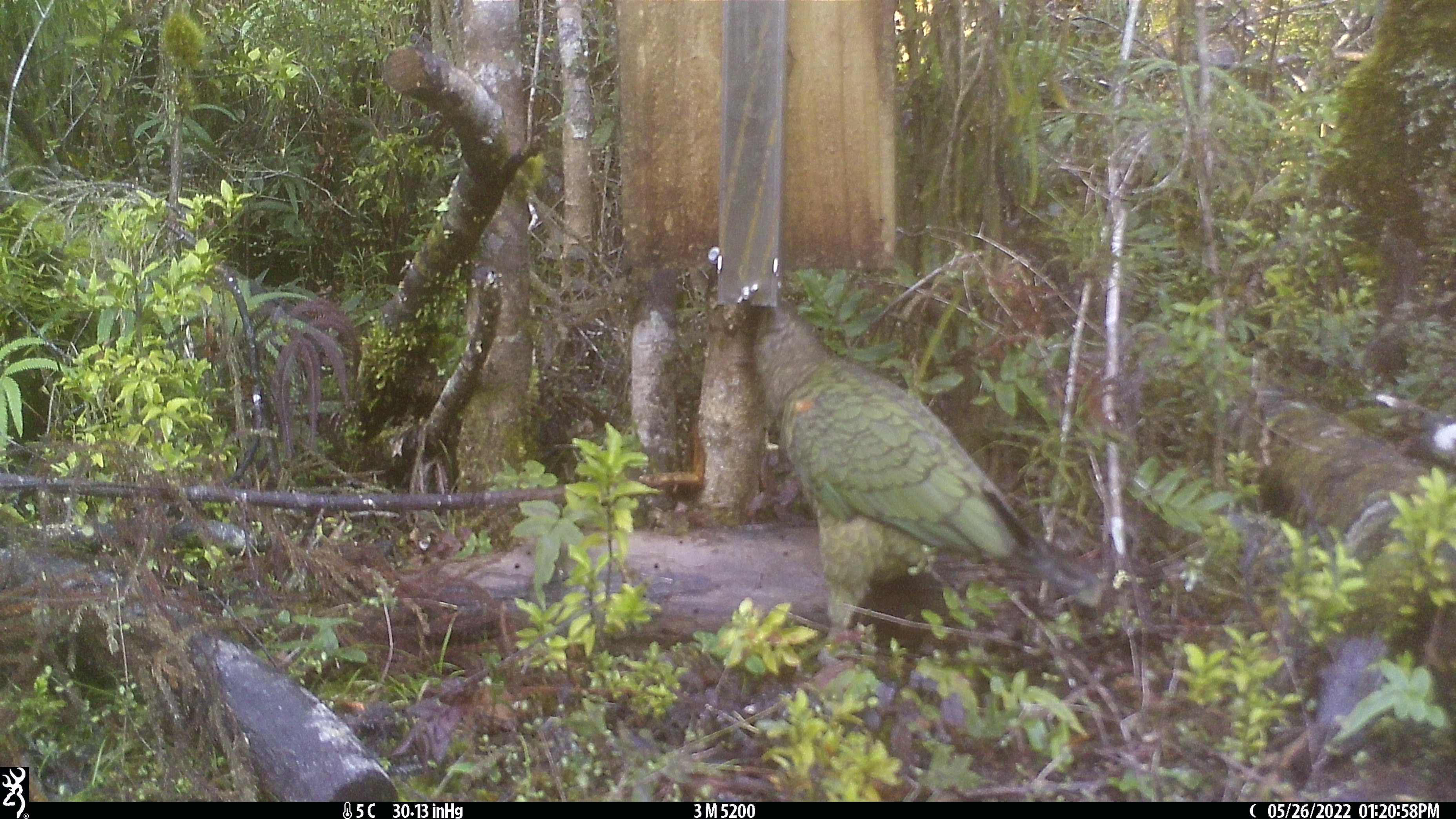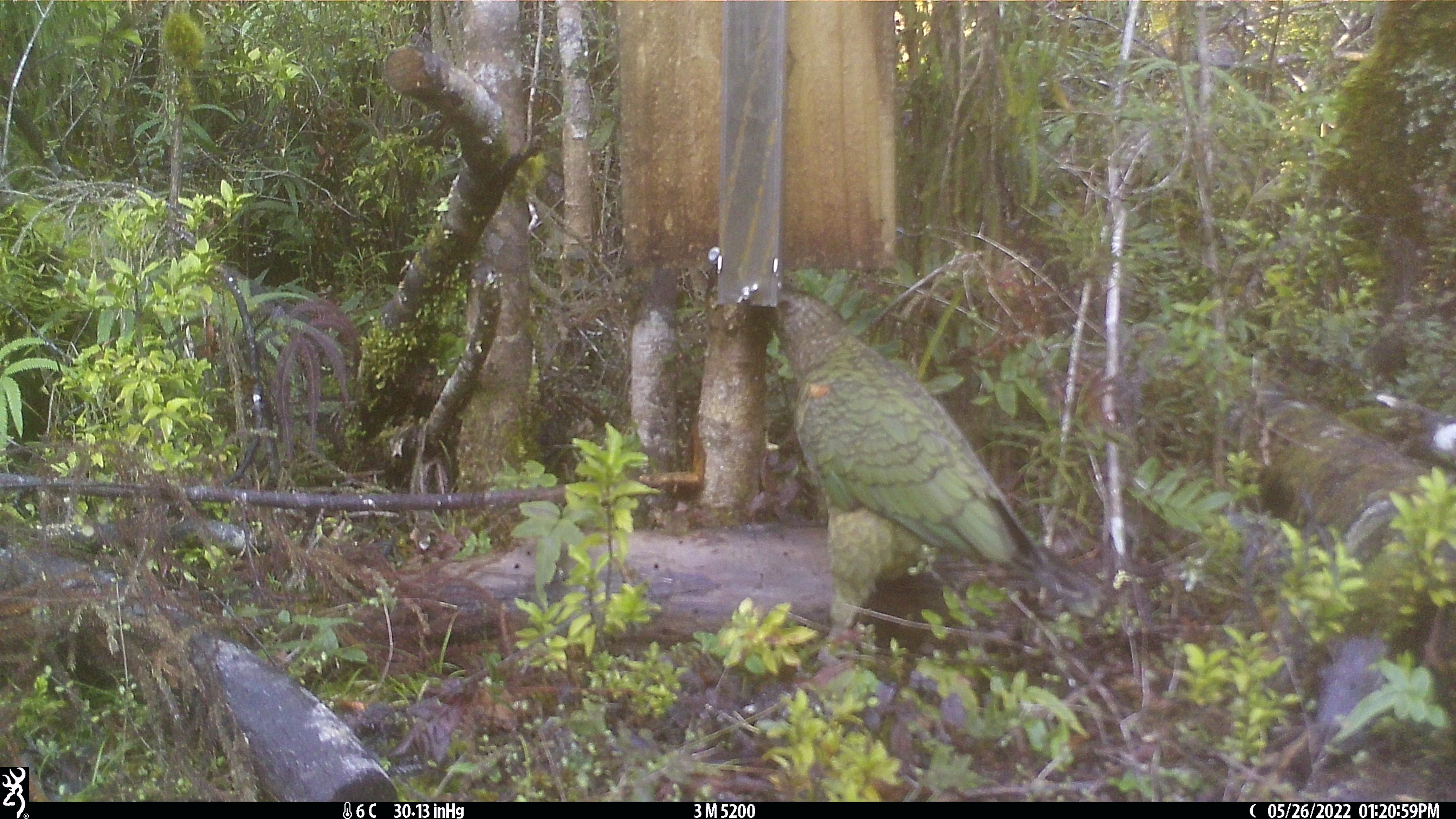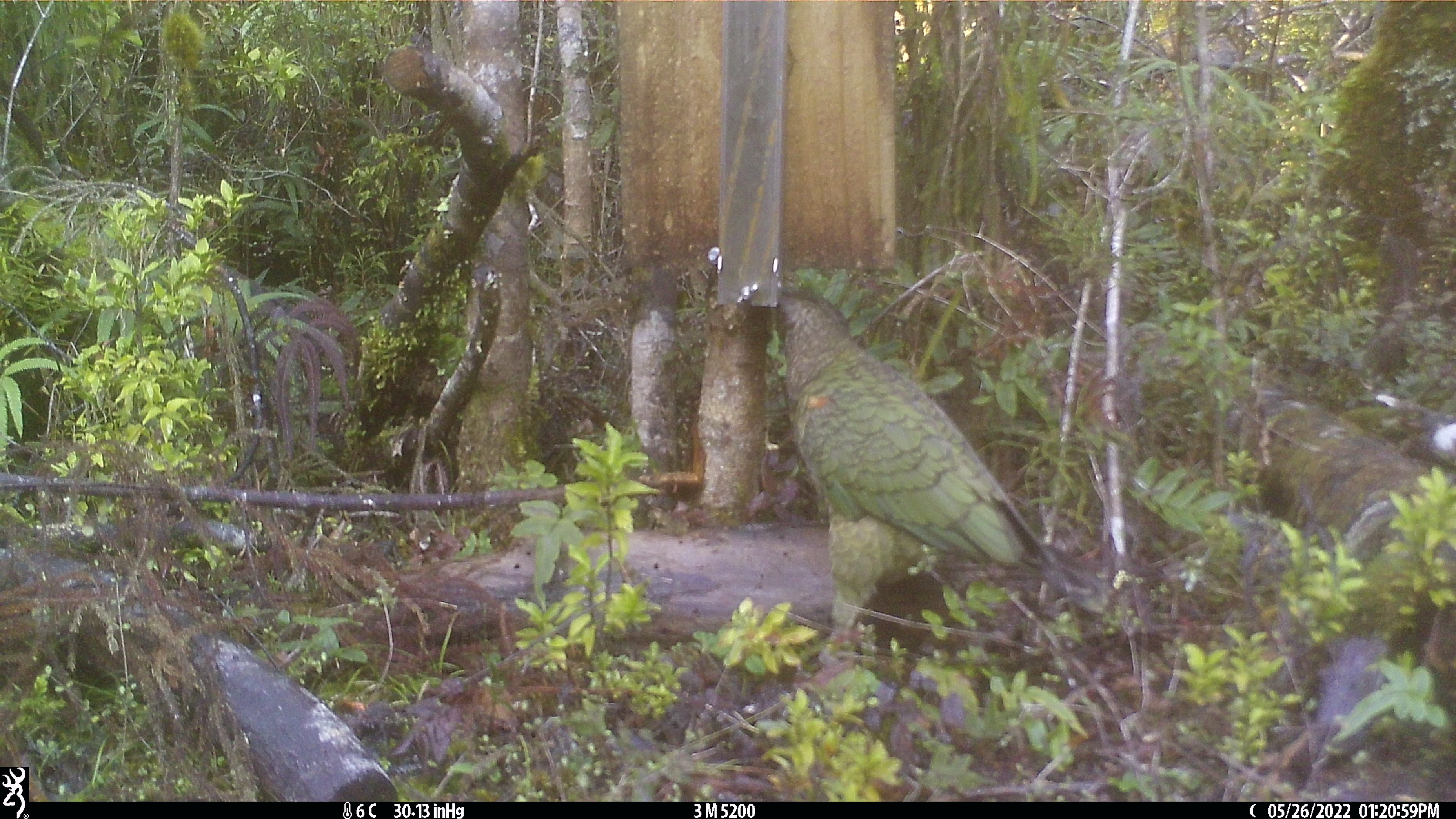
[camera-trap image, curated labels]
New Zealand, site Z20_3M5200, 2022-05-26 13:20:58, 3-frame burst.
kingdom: Animalia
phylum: Chordata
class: Aves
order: Psittaciformes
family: Strigopidae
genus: Nestor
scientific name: Nestor notabilis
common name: kea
Kea (Nestor notabilis).